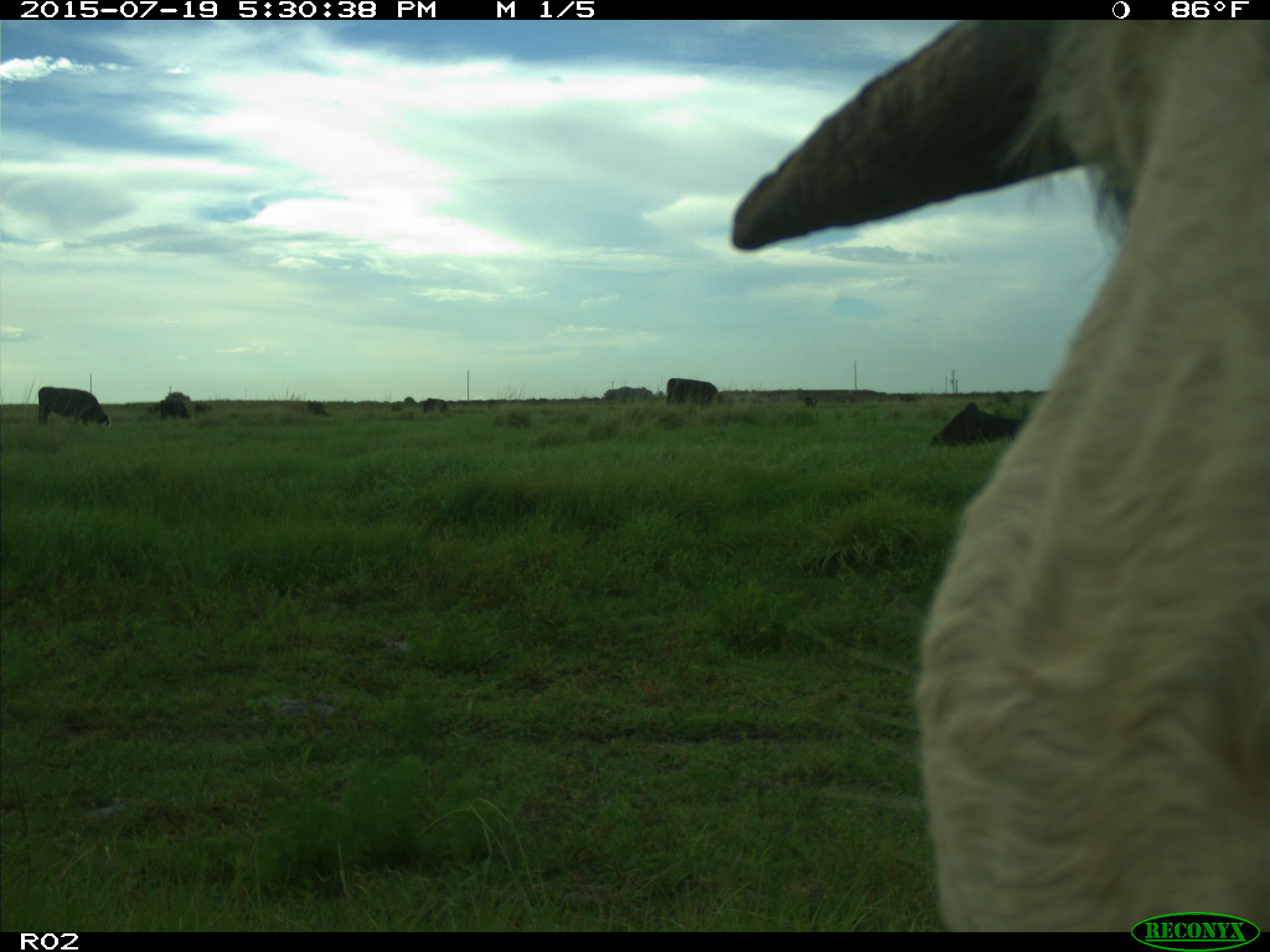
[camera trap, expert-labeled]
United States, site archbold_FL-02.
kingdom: Animalia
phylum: Chordata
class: Mammalia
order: Artiodactyla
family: Bovidae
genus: Bos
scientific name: Bos taurus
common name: domestic cow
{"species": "Bos taurus (domestic cow)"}